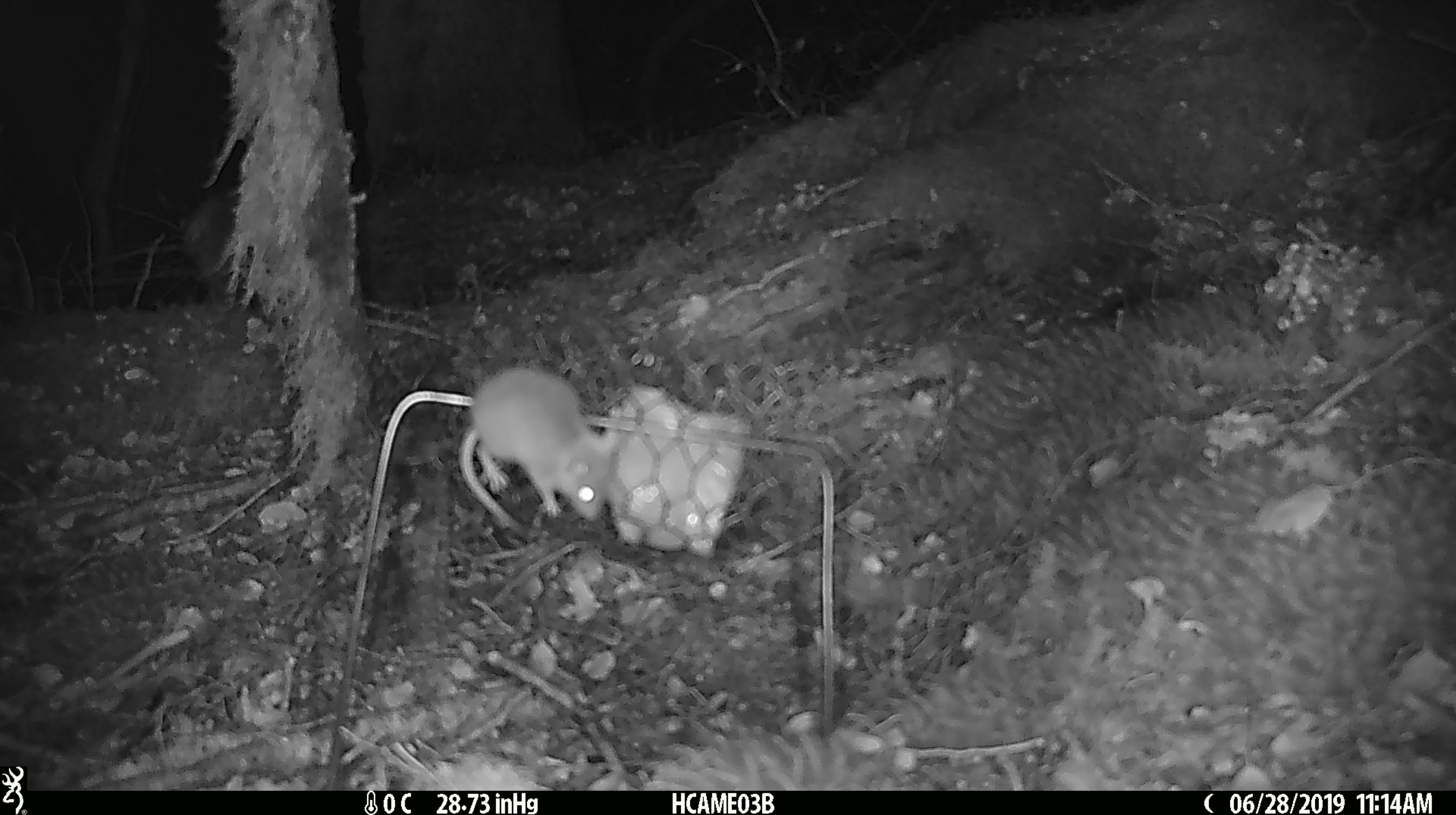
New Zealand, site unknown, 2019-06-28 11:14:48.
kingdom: Animalia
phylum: Chordata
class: Mammalia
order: Rodentia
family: Muridae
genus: Mus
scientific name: Mus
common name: mouse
Mouse (Mus).